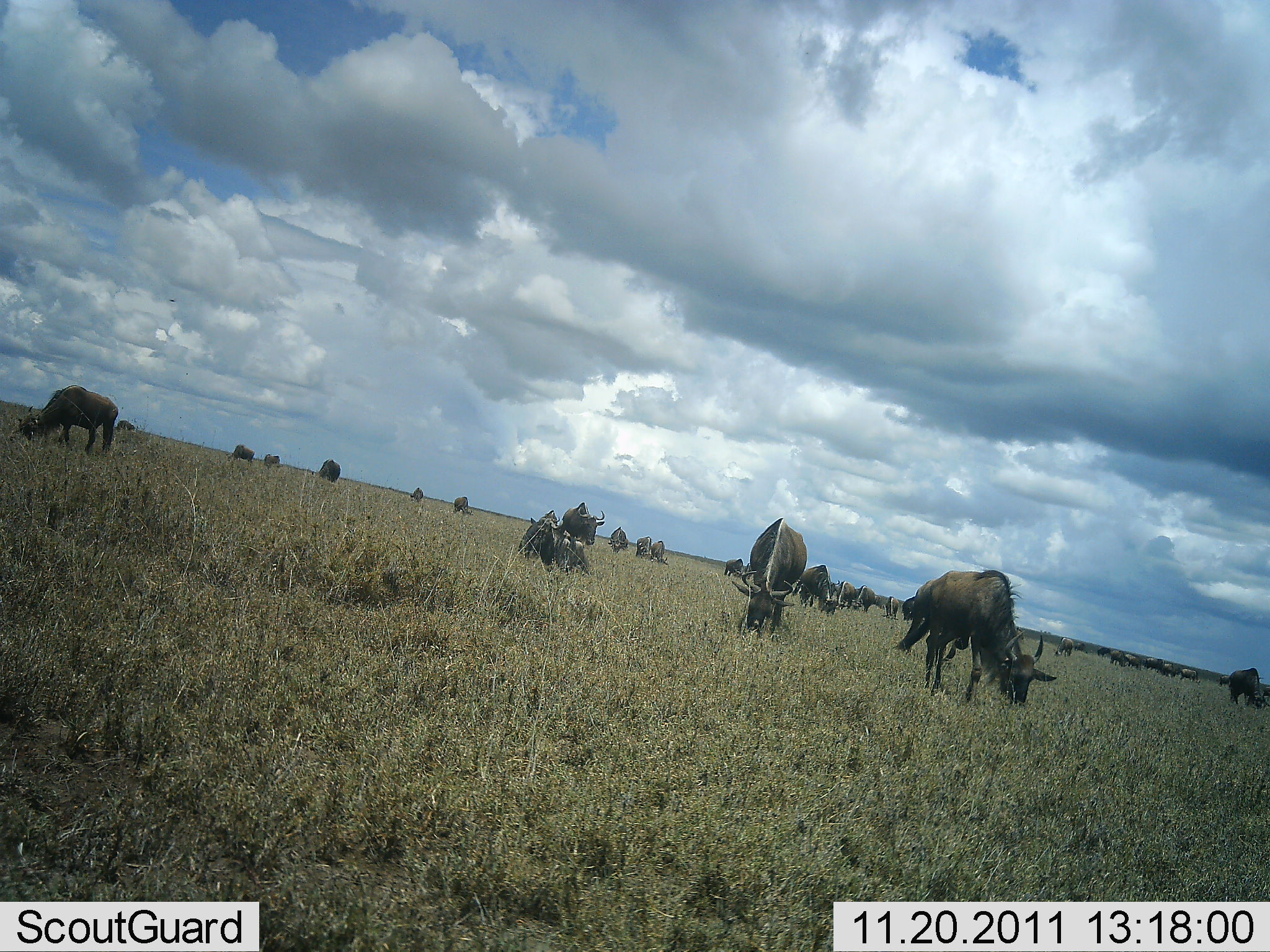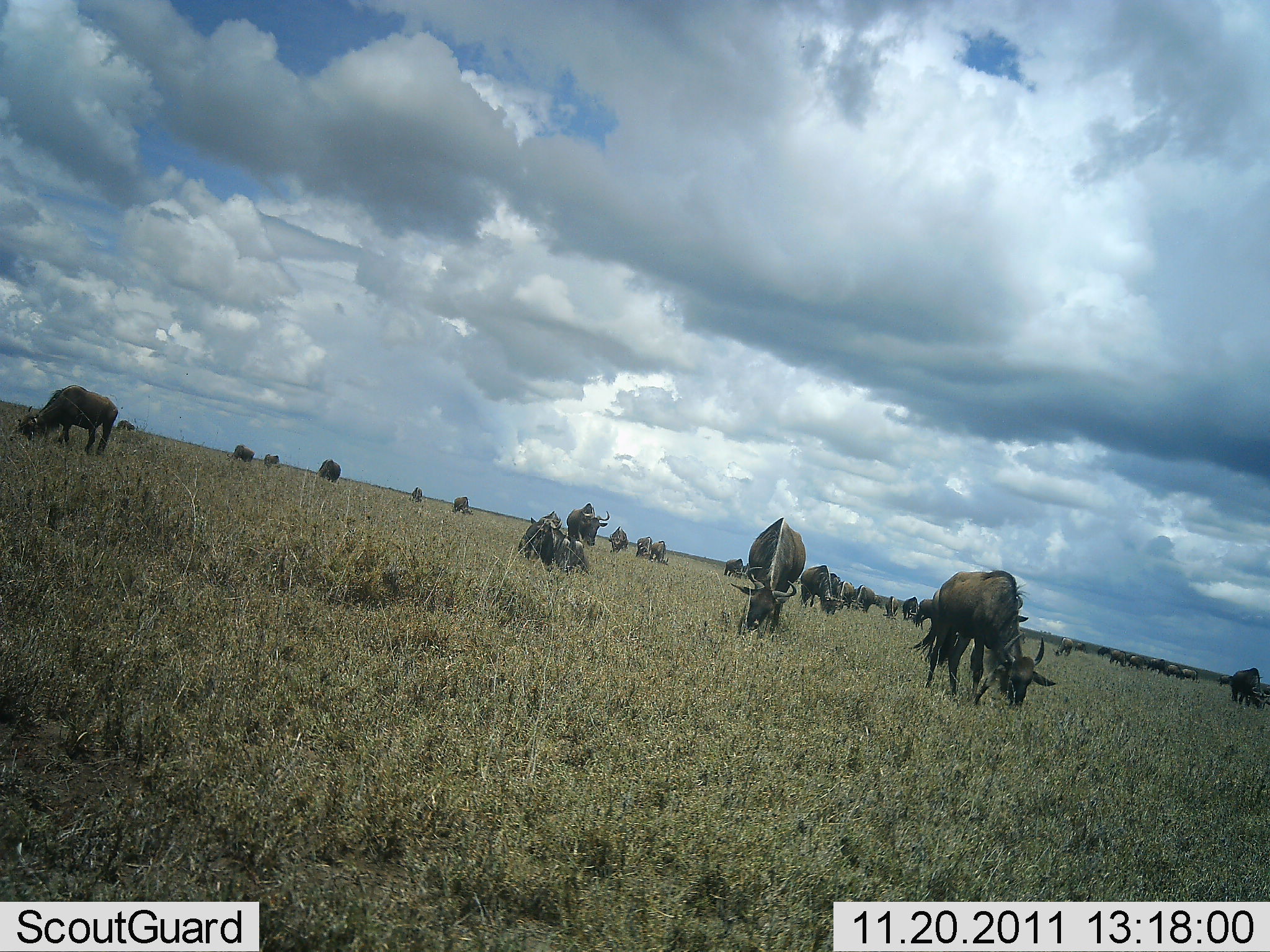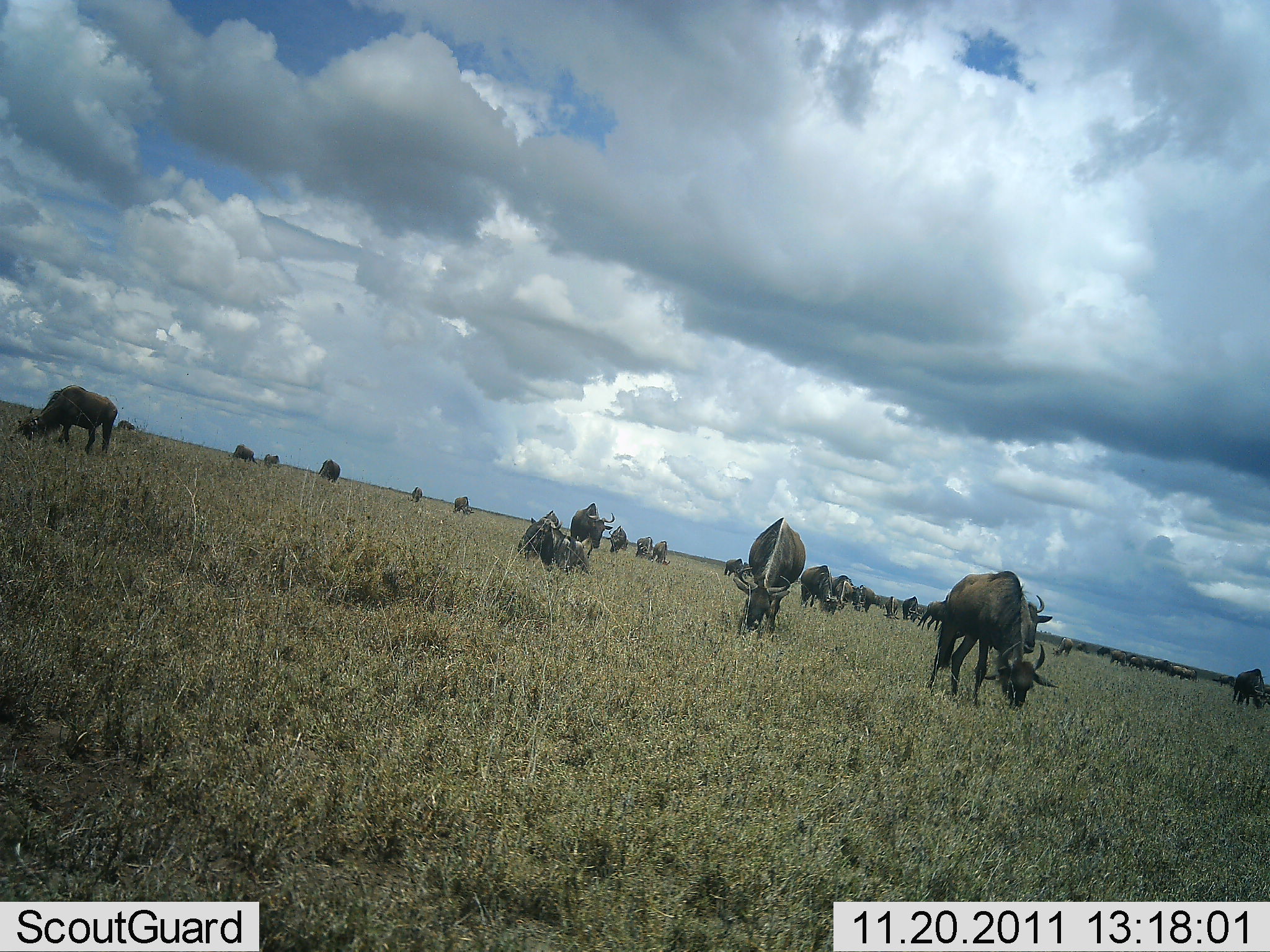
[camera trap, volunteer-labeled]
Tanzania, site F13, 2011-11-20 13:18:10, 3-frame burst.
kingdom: Animalia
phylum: Chordata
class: Mammalia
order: Artiodactyla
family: Bovidae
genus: Connochaetes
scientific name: Connochaetes taurinus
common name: blue wildebeest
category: wildebeest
Wildebeest (blue wildebeest) (Connochaetes taurinus), count 11-50. Behavior (volunteer vote fractions): standing 42%, resting 33%, moving 25%, interacting 0%. Young present (vote fraction): 8%. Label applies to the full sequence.